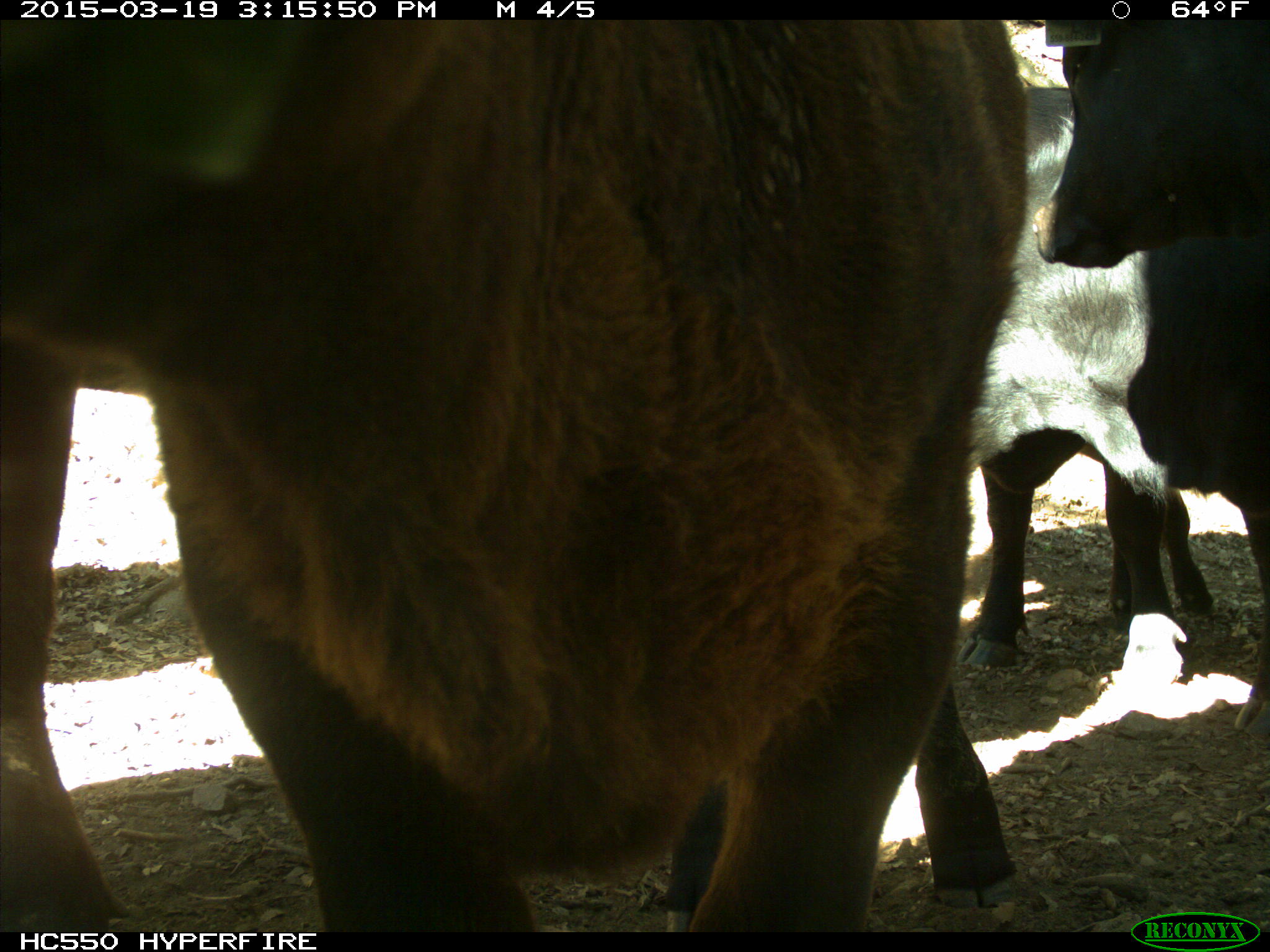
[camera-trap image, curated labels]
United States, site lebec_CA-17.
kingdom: Animalia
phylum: Chordata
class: Mammalia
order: Artiodactyla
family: Bovidae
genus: Bos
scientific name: Bos taurus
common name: domestic cow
Bos taurus (domestic cow).